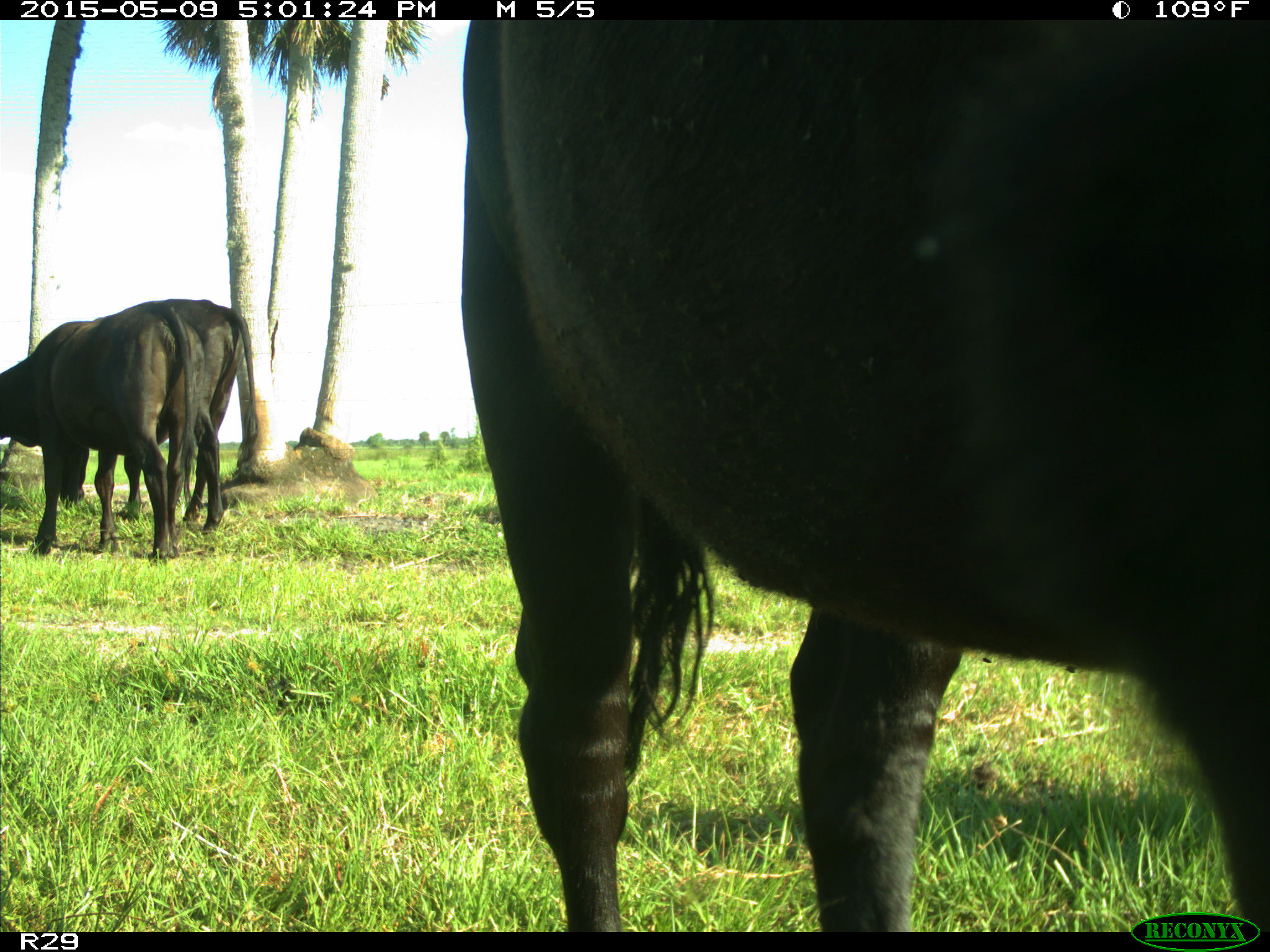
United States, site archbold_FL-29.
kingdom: Animalia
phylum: Chordata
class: Mammalia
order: Artiodactyla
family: Bovidae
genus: Bos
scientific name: Bos taurus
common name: domestic cow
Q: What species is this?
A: Bos taurus (domestic cow).